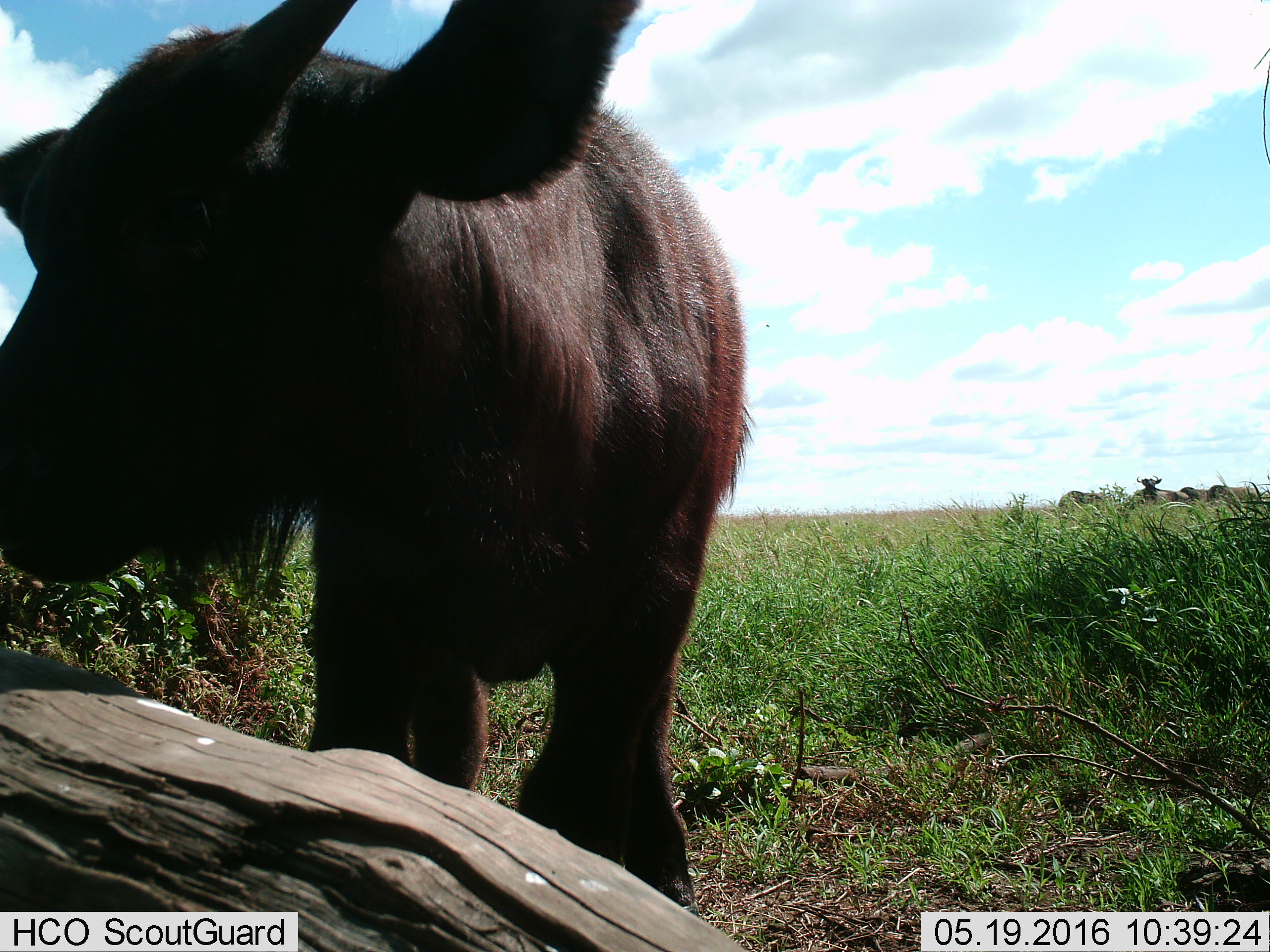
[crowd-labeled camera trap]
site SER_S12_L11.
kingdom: Animalia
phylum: Chordata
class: Mammalia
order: Artiodactyla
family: Bovidae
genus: Syncerus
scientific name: Syncerus caffer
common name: african buffalo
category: buffalo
Buffalo (african buffalo) (Syncerus caffer), count 1. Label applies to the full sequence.